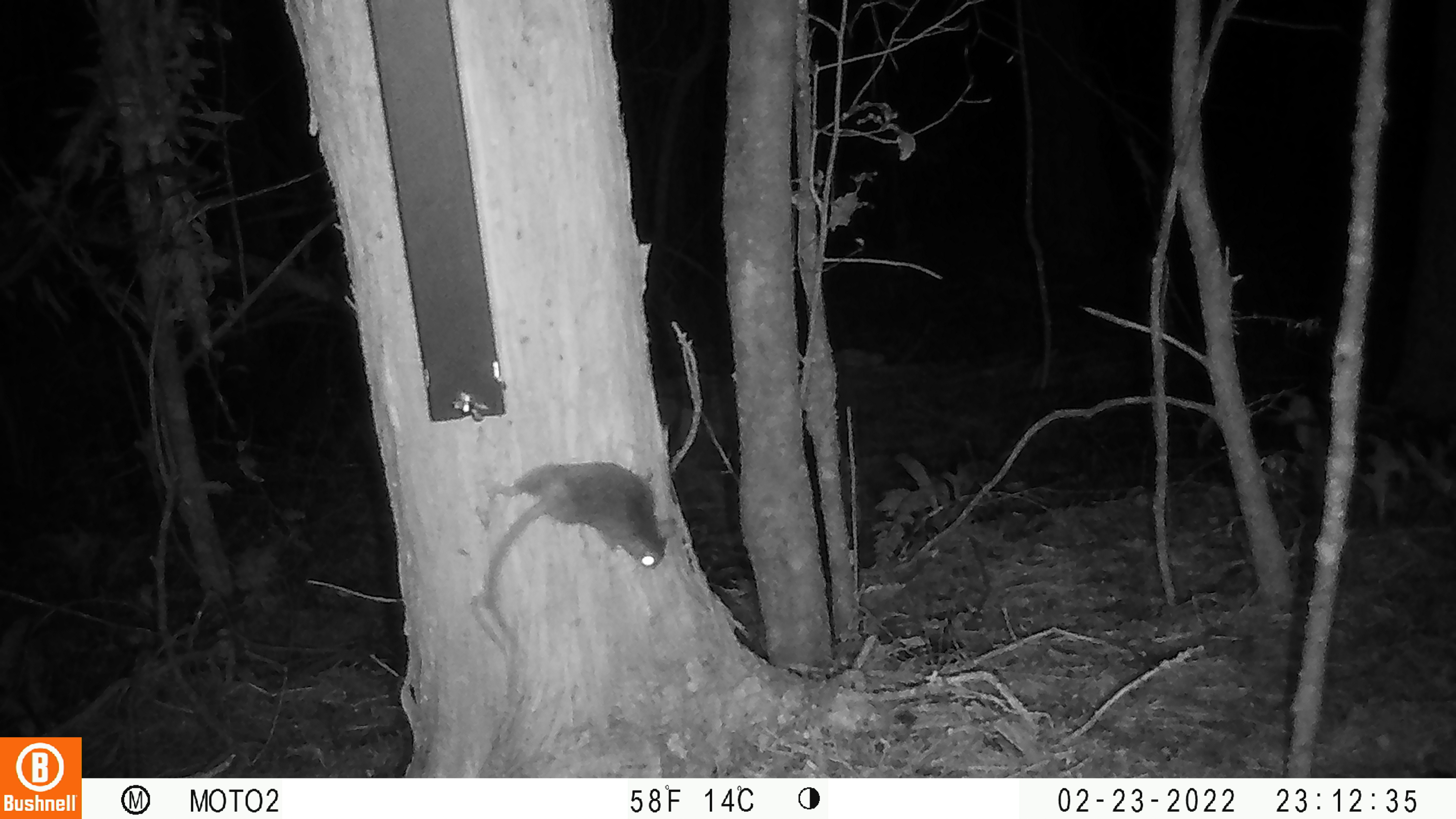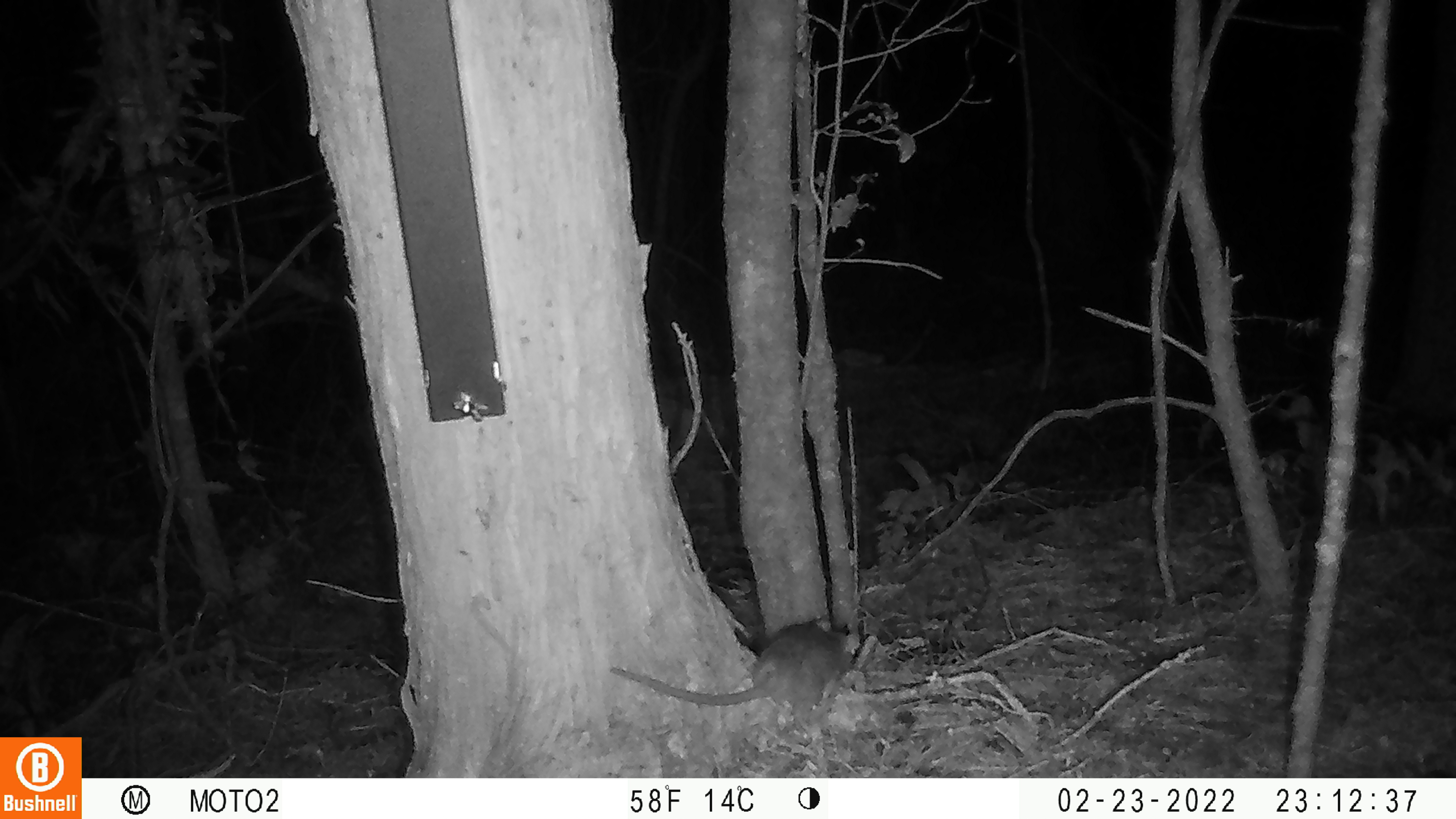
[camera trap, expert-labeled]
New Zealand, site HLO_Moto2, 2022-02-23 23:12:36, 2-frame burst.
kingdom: Animalia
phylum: Chordata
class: Mammalia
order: Rodentia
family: Muridae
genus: Rattus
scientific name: Rattus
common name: rat